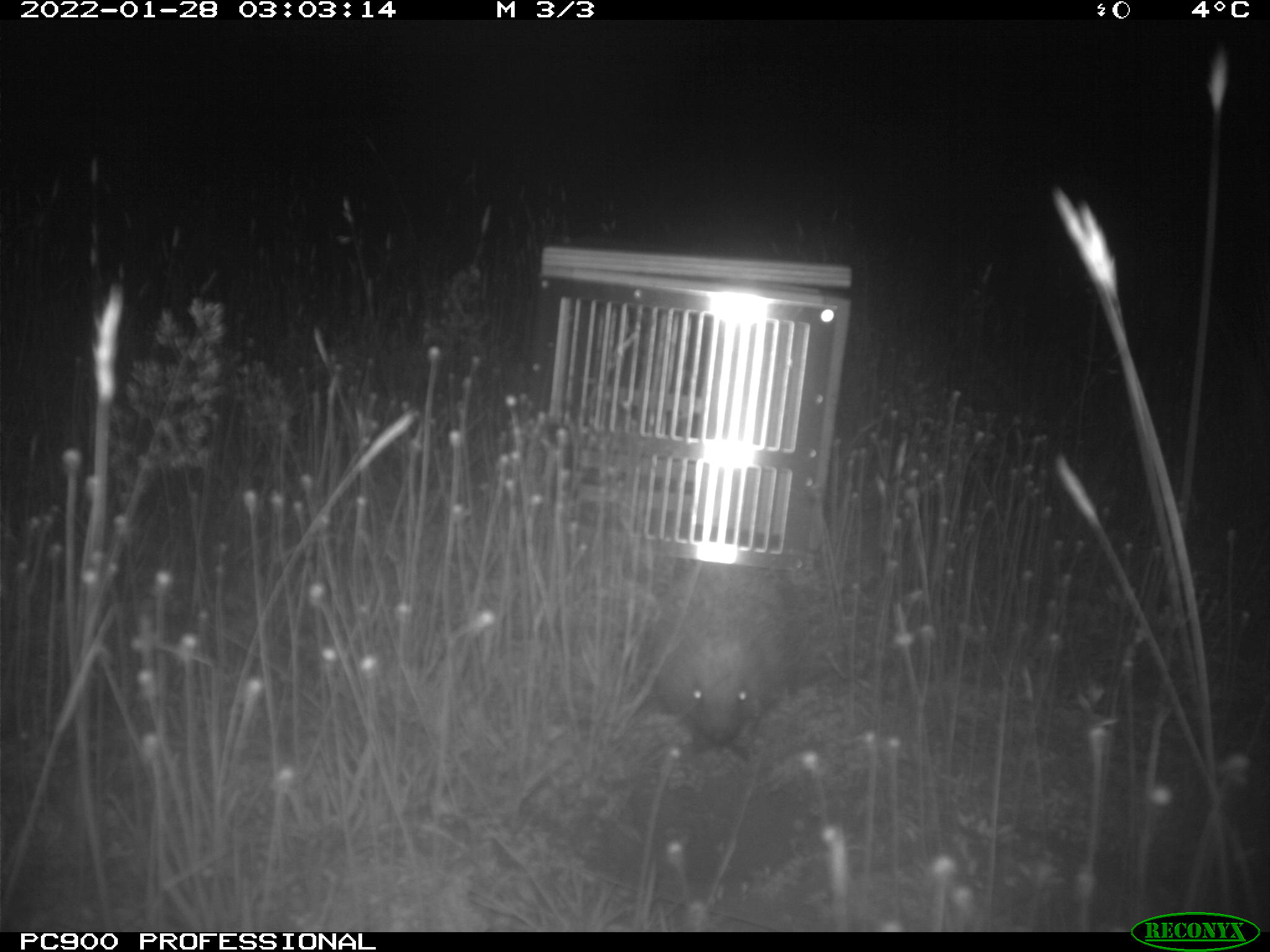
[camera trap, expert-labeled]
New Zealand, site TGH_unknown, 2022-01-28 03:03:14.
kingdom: Animalia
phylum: Chordata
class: Mammalia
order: Eulipotyphla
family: Erinaceidae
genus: Erinaceus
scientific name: Erinaceus europaeus europaeus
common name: european hedgehog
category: hedgehog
Hedgehog (european hedgehog) (Erinaceus europaeus europaeus).